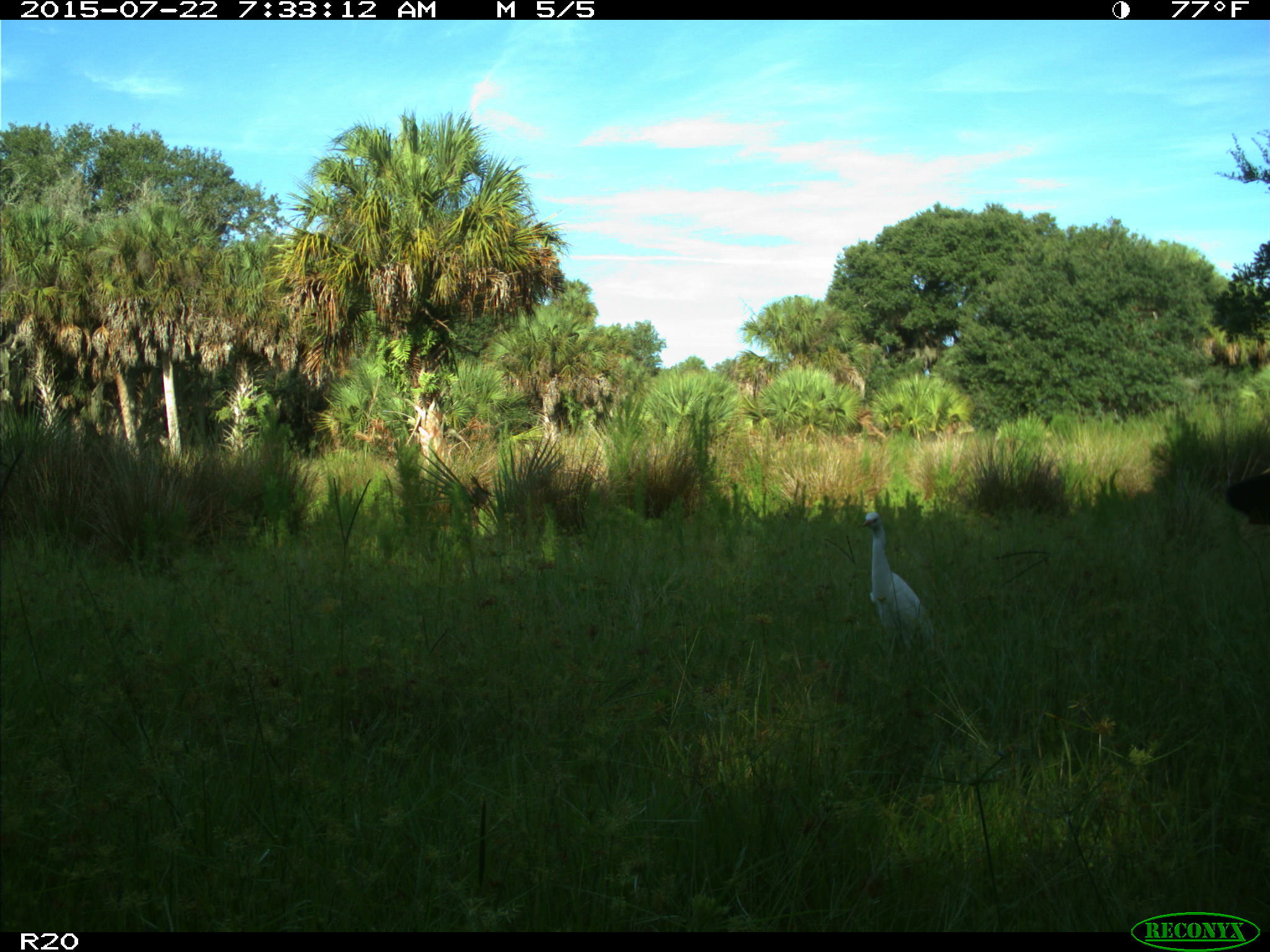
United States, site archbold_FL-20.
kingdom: Animalia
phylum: Chordata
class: Mammalia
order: Artiodactyla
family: Bovidae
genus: Bos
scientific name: Bos taurus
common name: domestic cow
Bos taurus (domestic cow).